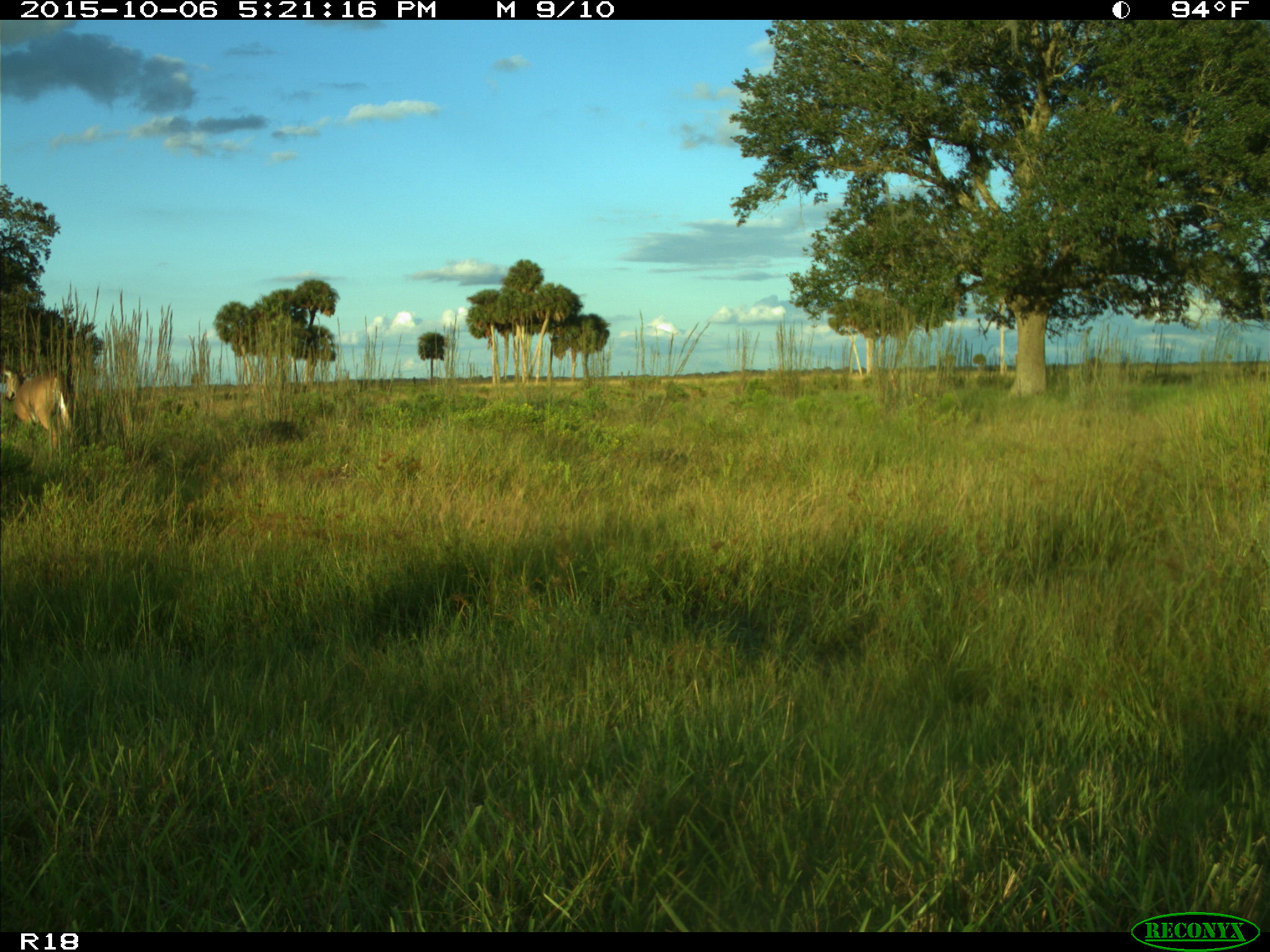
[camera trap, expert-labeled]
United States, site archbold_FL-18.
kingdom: Animalia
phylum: Chordata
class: Mammalia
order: Artiodactyla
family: Cervidae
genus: Odocoileus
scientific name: Odocoileus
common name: deer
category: unidentified deer